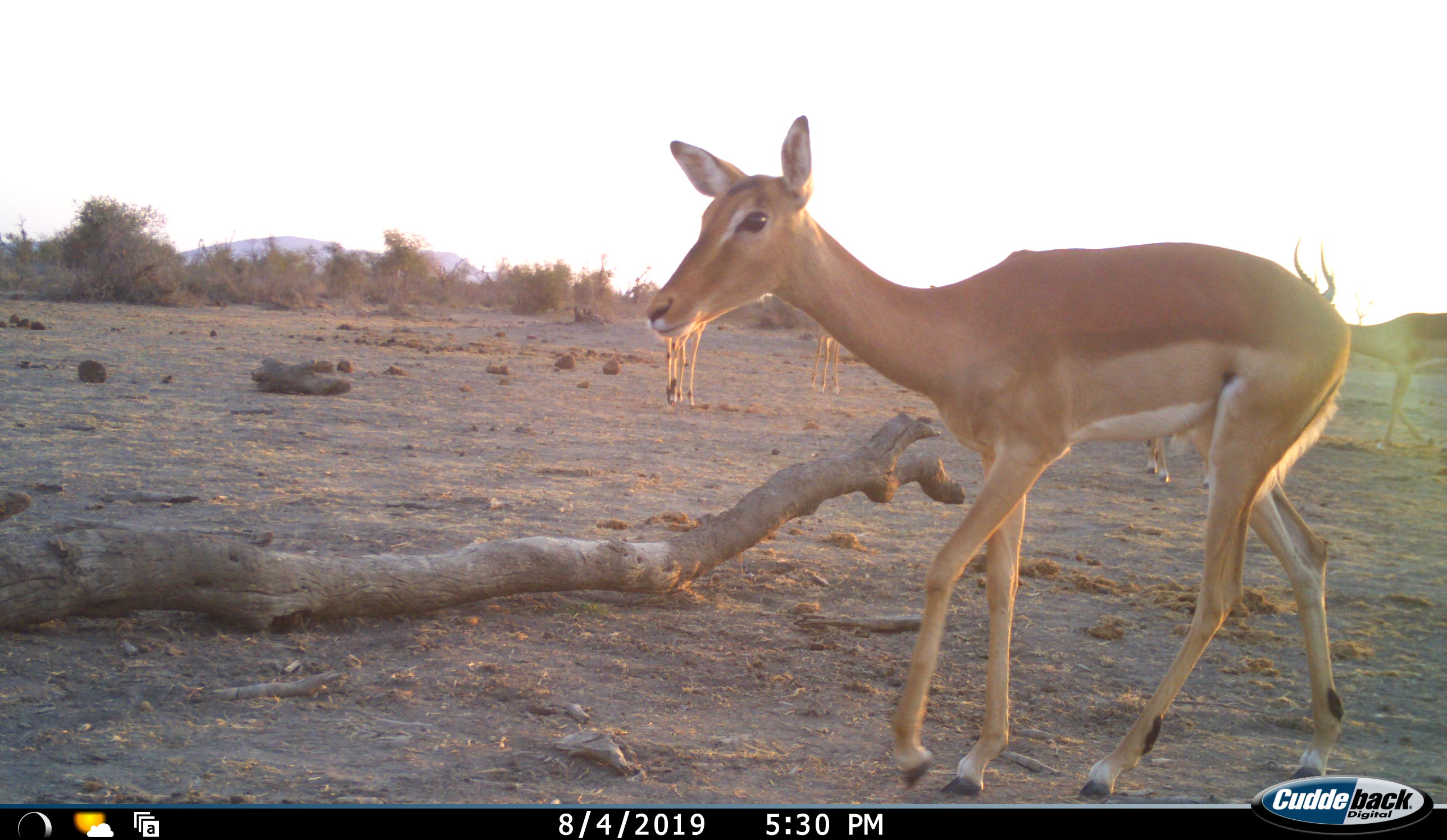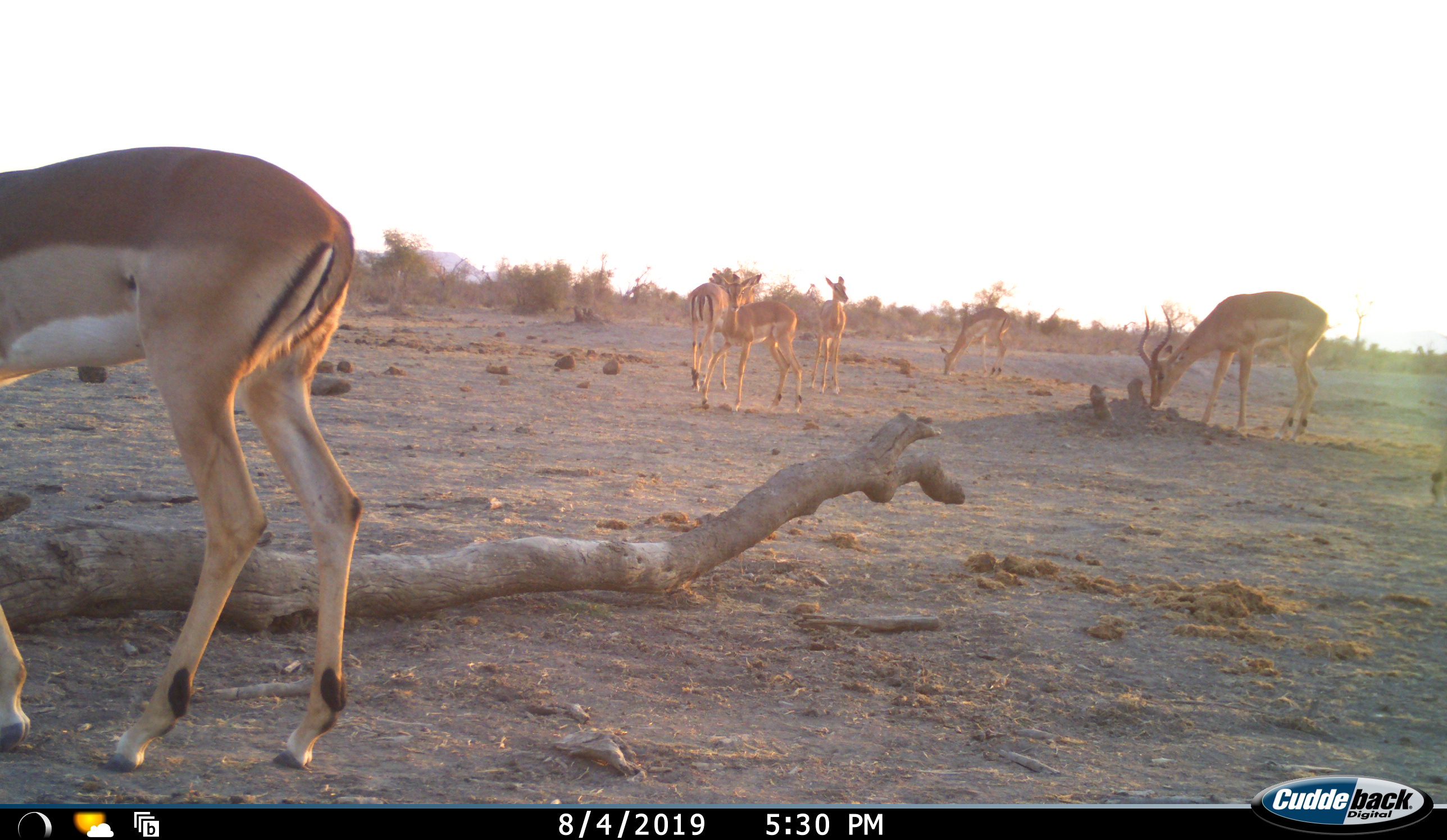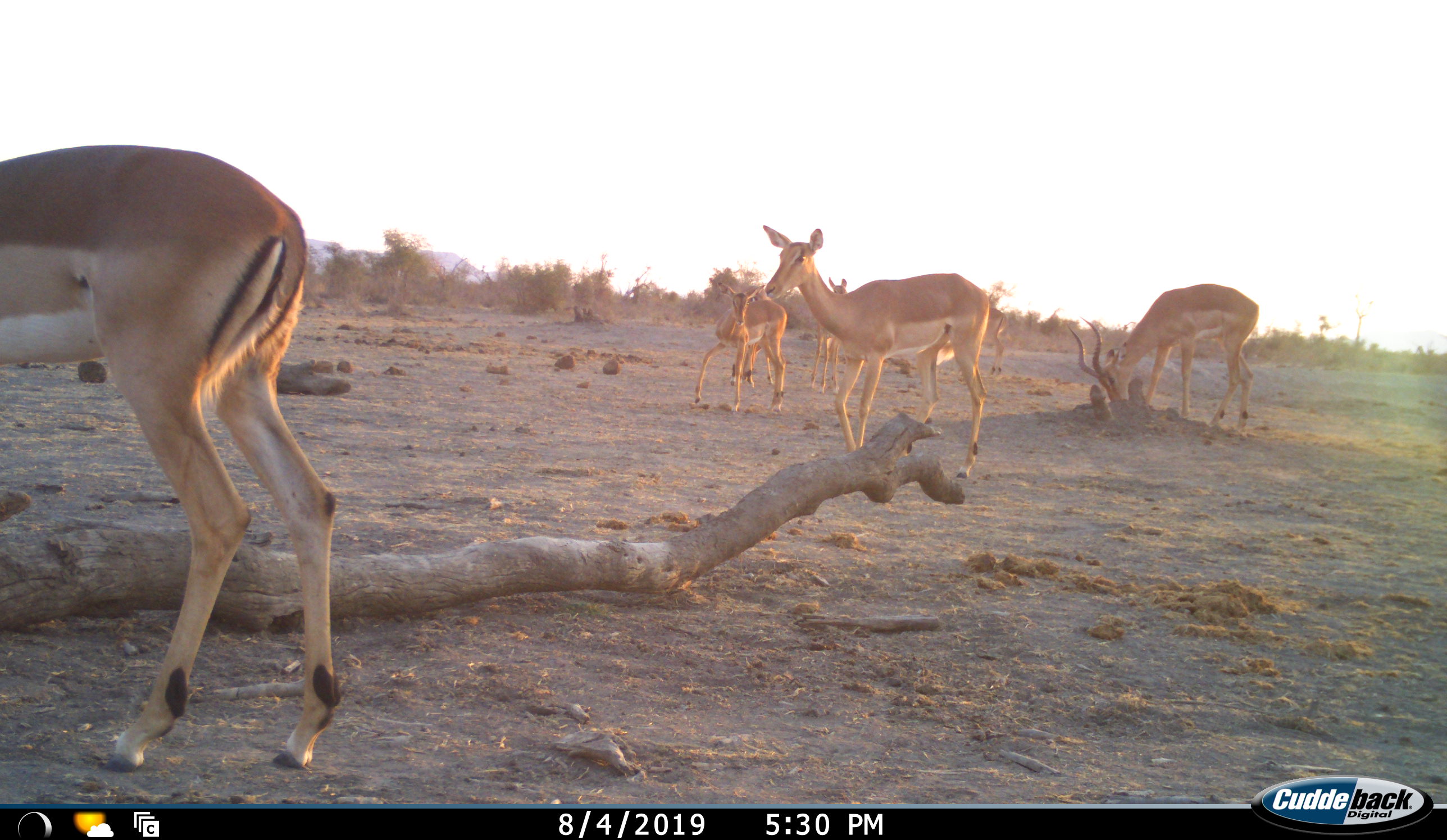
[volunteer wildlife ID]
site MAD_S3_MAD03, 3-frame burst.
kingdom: Animalia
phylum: Chordata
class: Mammalia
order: Artiodactyla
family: Bovidae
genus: Aepyceros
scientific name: Aepyceros melampus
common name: impala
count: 6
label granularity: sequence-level